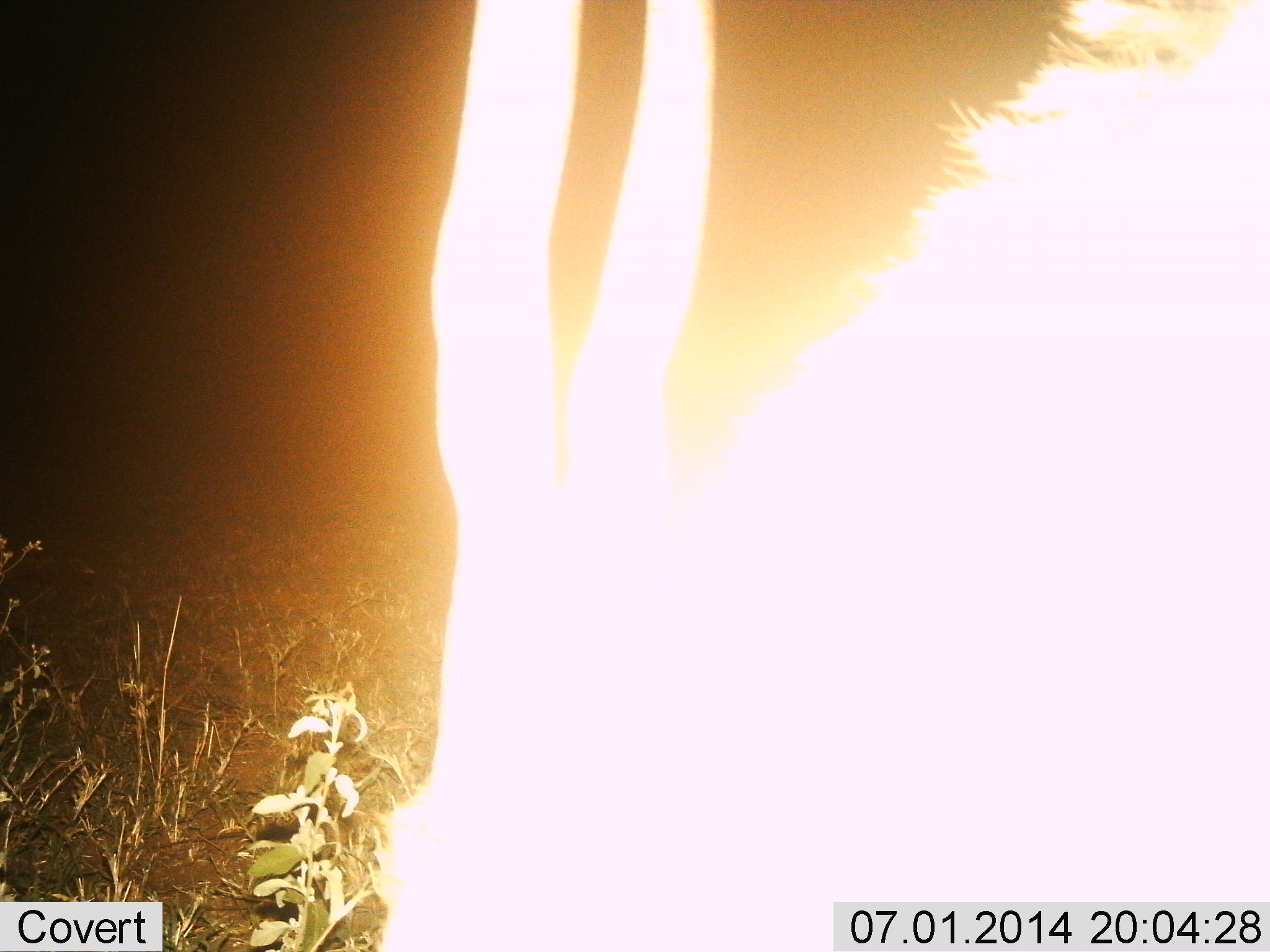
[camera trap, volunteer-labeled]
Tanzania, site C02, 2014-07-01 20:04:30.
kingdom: Animalia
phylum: Chordata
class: Mammalia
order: Artiodactyla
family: Bovidae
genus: Eudorcas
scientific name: Eudorcas thomsonii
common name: thomson's gazelle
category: gazellethomsons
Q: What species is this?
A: Gazellethomsons (thomson's gazelle) (Eudorcas thomsonii).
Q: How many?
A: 1.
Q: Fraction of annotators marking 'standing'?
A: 60%.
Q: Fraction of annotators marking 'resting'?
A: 0%.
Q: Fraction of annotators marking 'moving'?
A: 0%.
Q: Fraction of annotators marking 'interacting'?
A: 0%.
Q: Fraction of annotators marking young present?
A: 0%.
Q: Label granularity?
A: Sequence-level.